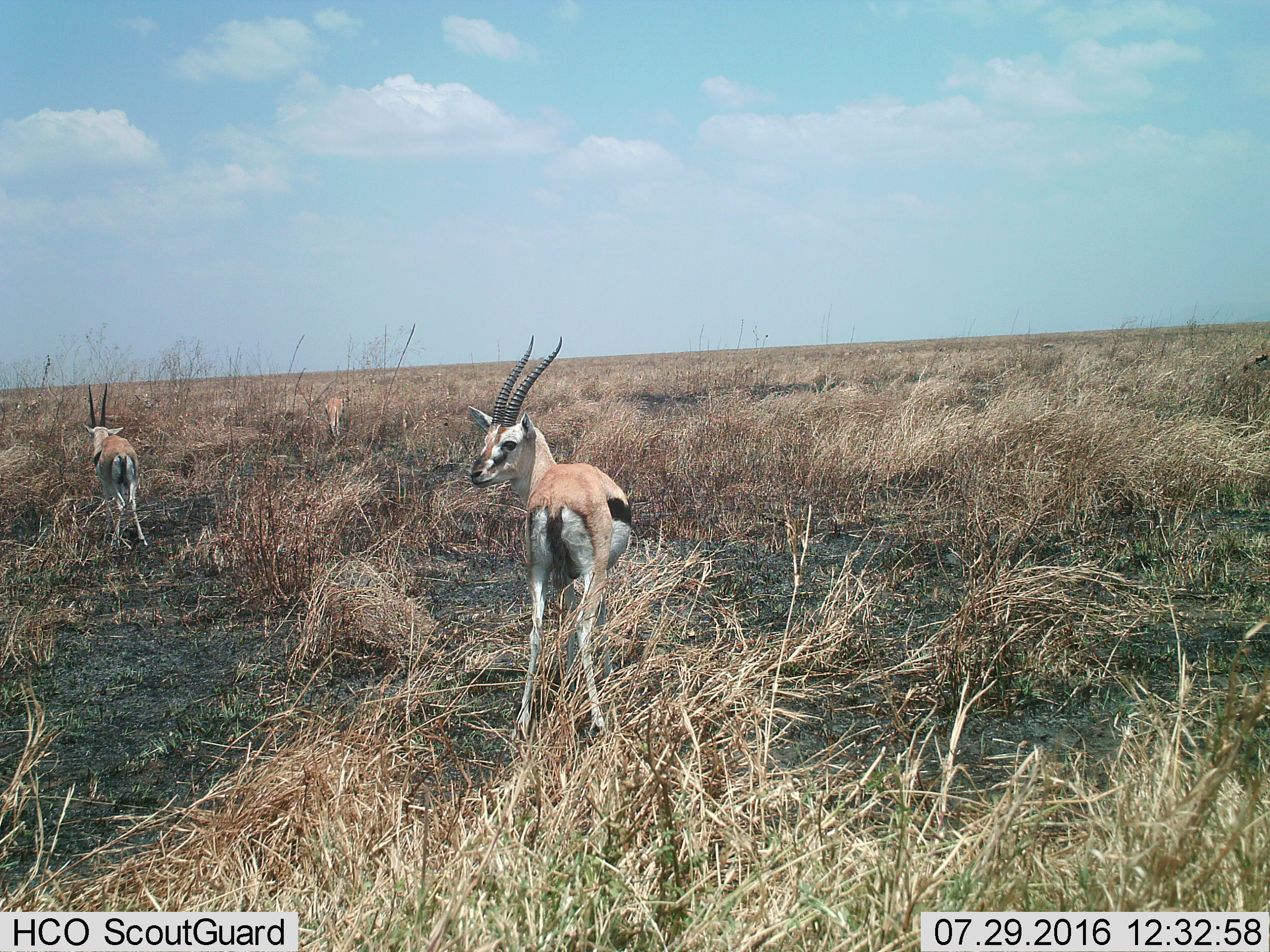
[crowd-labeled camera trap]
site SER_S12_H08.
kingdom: Animalia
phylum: Chordata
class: Mammalia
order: Artiodactyla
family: Bovidae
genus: Eudorcas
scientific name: Eudorcas thomsonii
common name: thomson's gazelle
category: gazellethomsons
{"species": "gazellethomsons (thomson's gazelle) (Eudorcas thomsonii)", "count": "3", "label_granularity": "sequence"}